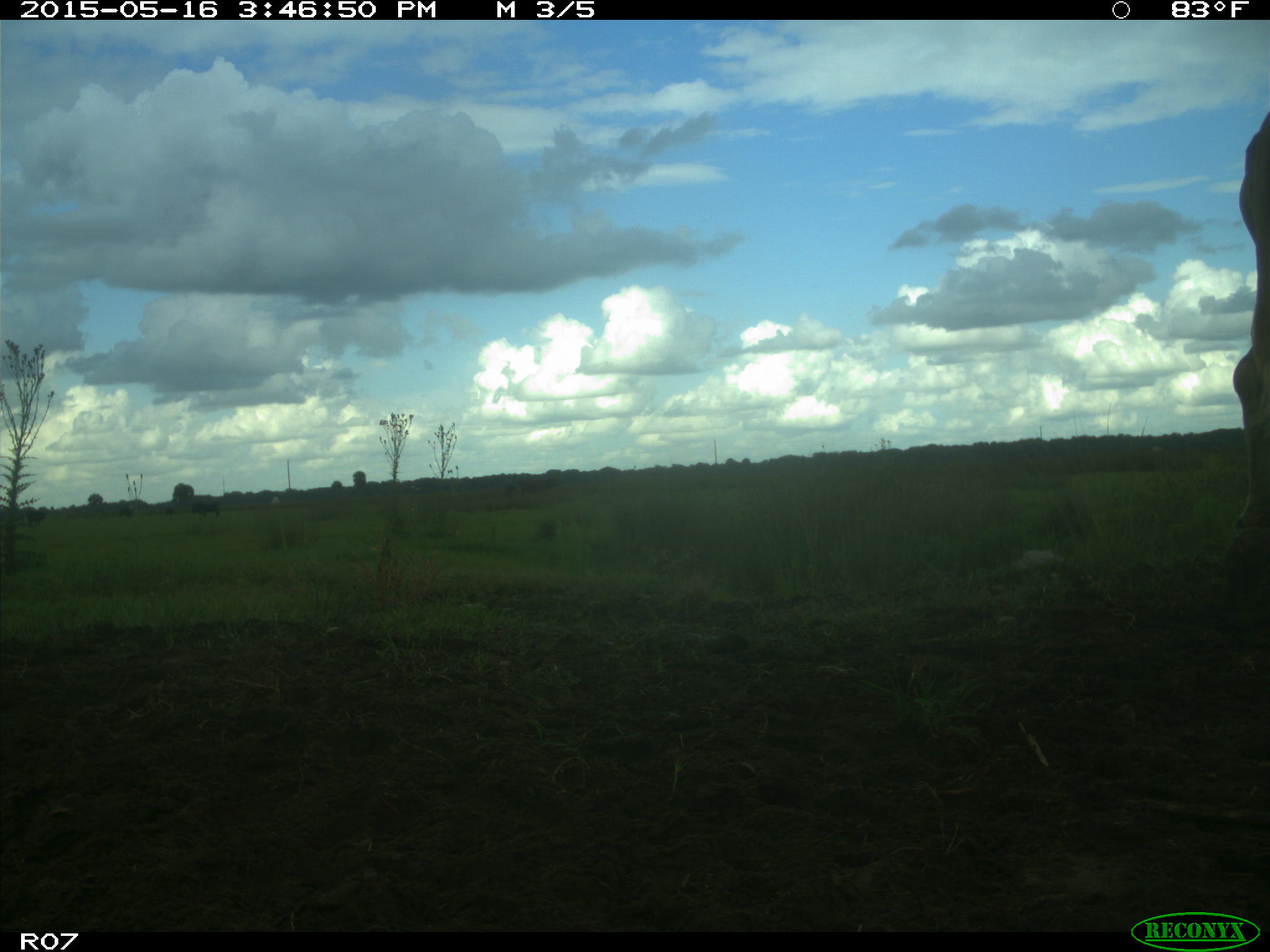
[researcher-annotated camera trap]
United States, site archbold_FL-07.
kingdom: Animalia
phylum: Chordata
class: Mammalia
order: Artiodactyla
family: Bovidae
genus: Bos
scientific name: Bos taurus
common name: domestic cow